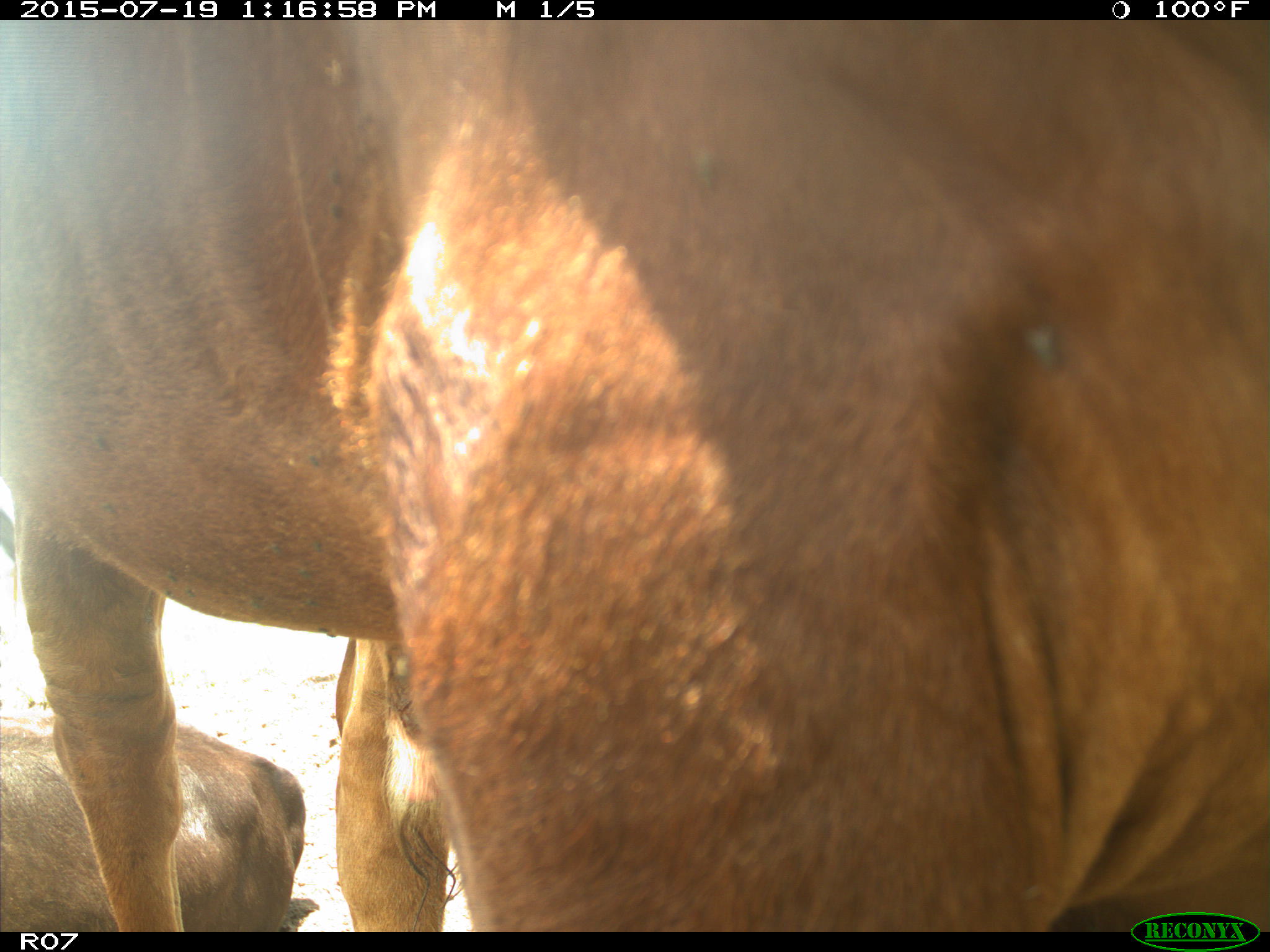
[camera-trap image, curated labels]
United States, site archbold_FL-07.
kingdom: Animalia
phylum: Chordata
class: Mammalia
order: Artiodactyla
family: Bovidae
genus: Bos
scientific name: Bos taurus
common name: domestic cow